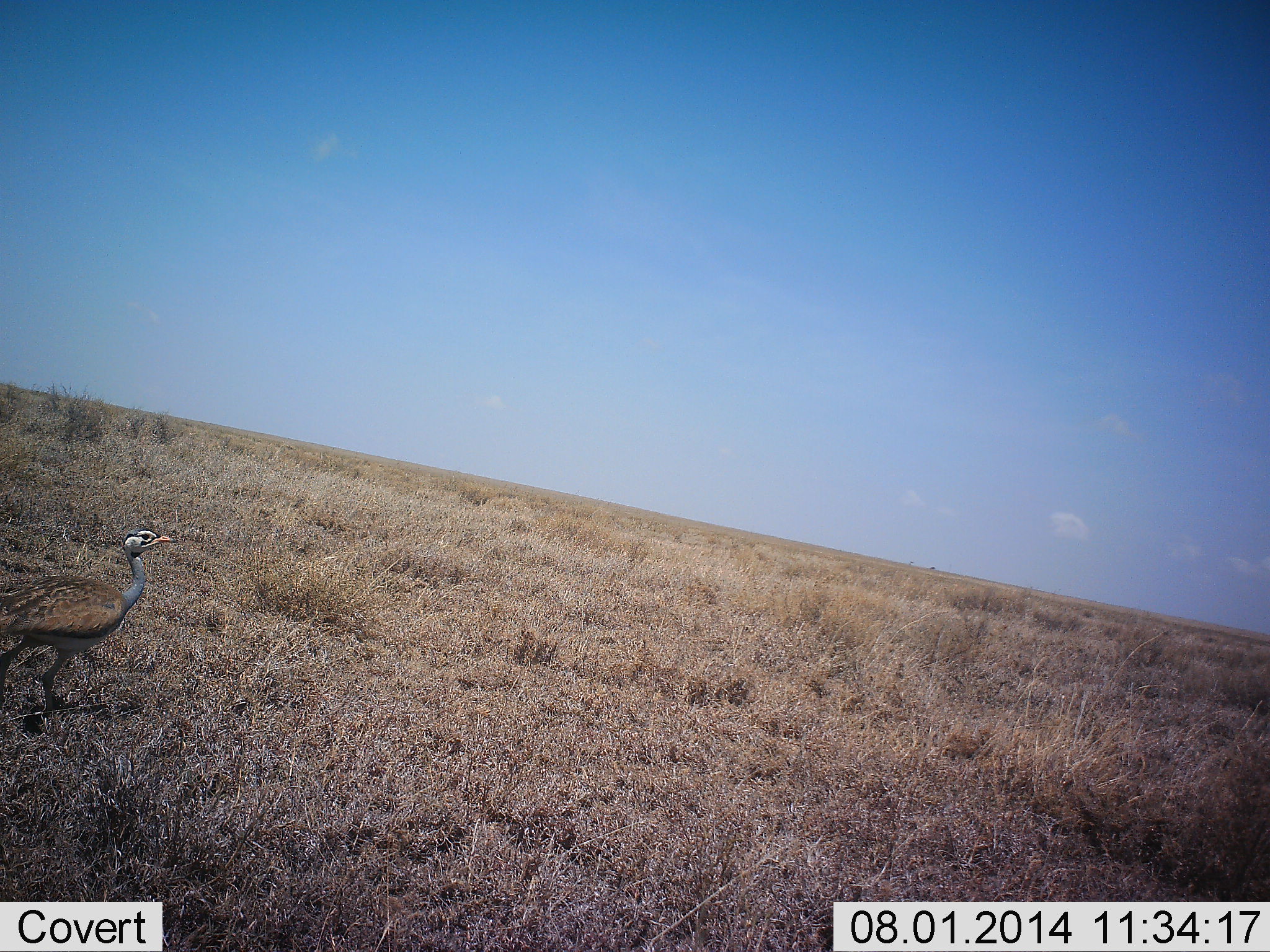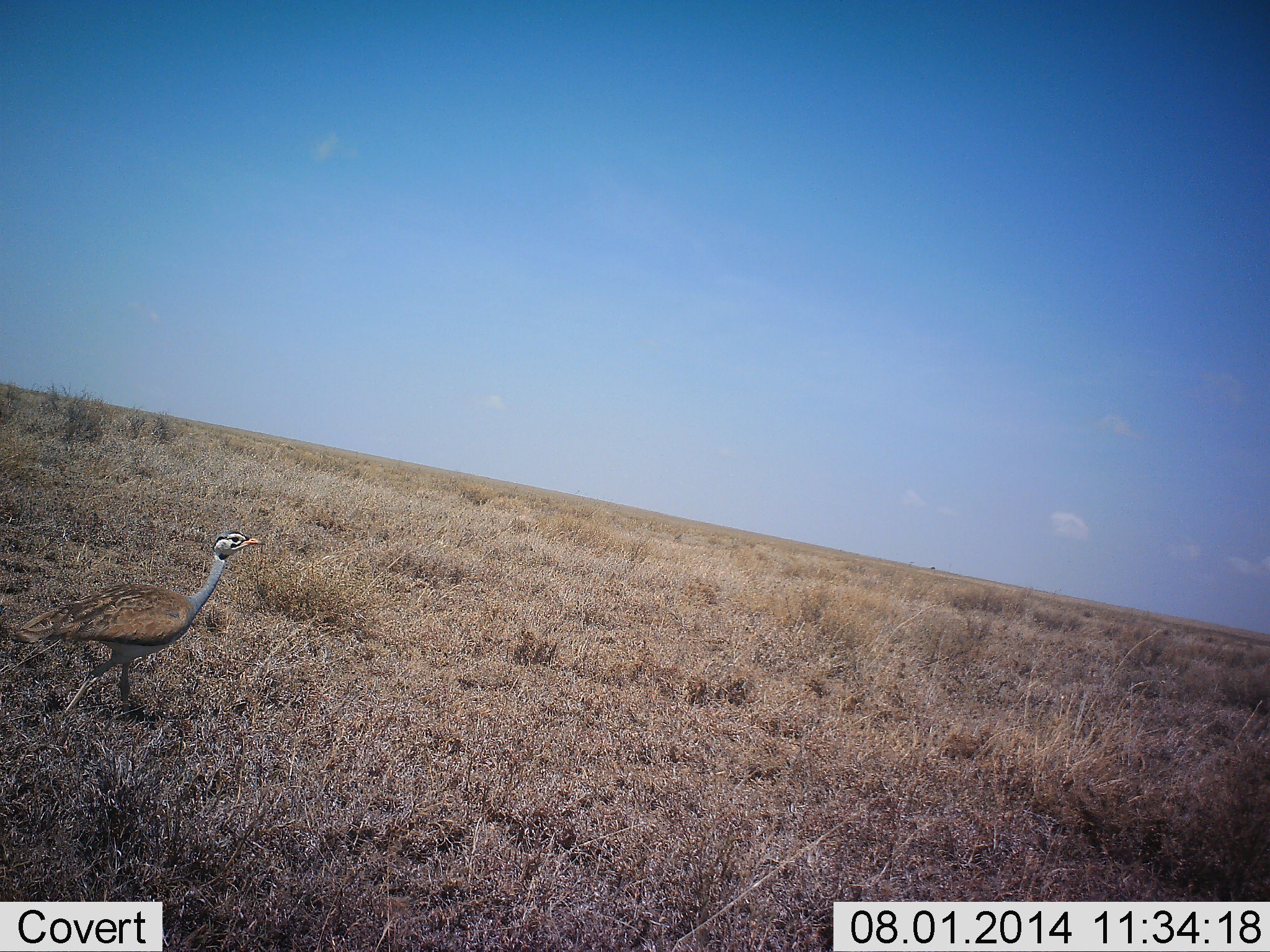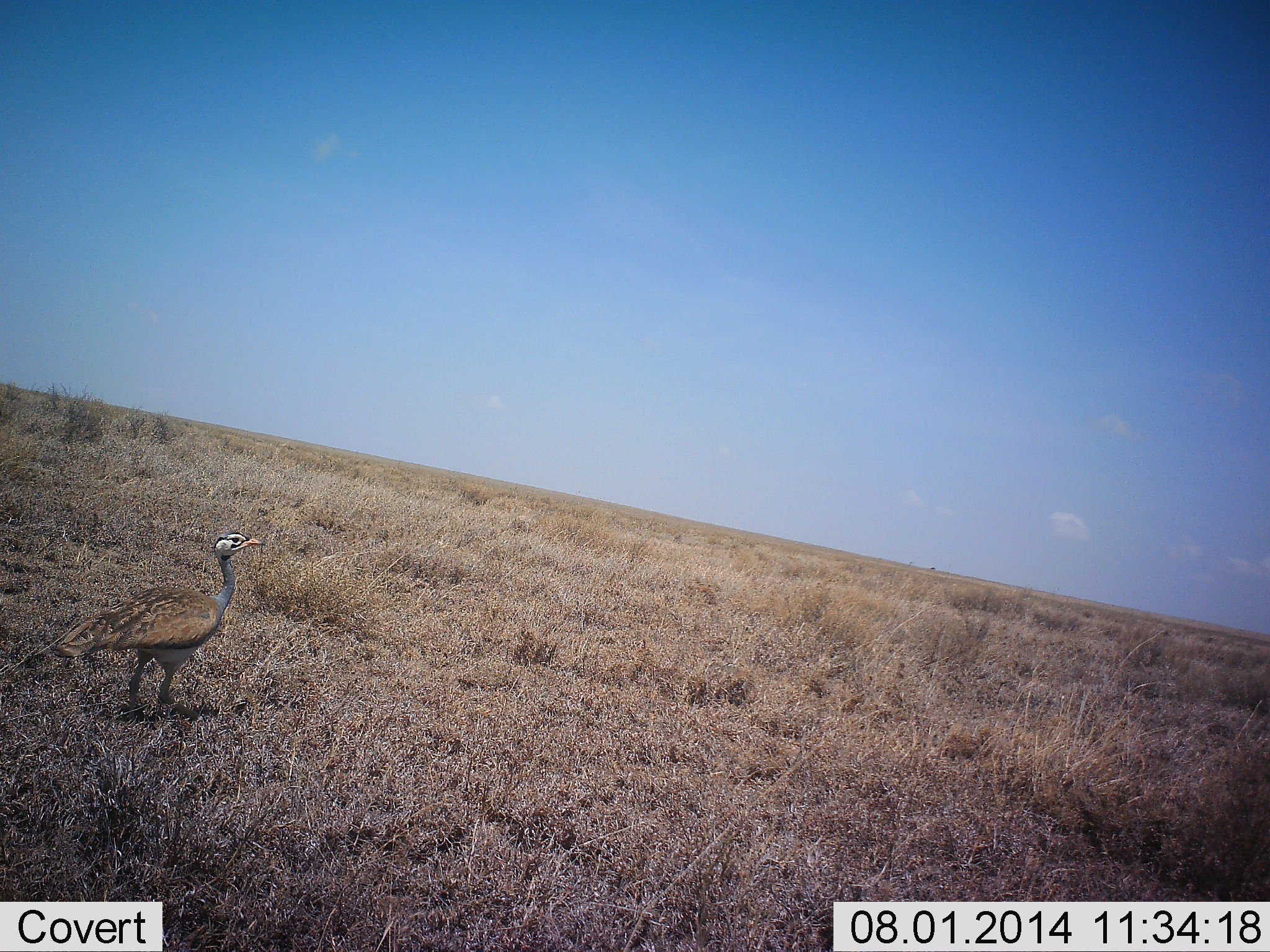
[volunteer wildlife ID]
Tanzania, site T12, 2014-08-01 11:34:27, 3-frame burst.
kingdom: Animalia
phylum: Chordata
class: Aves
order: Otidiformes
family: Otididae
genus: Ardeotis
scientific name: Ardeotis kori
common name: kori bustard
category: koribustard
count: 1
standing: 10%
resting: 0%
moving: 90%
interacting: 0%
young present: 0%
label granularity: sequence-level